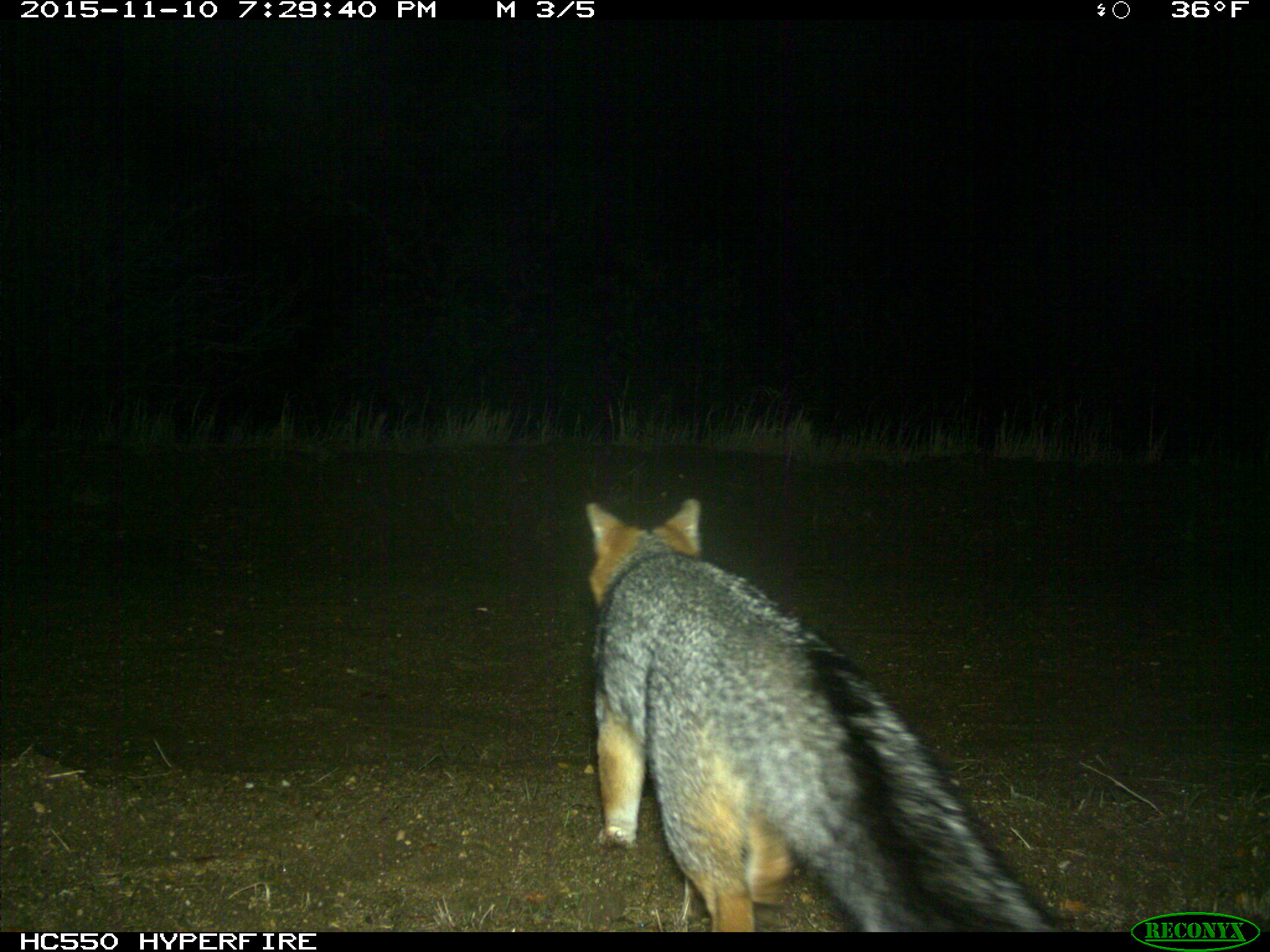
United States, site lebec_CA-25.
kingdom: Animalia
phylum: Chordata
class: Mammalia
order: Carnivora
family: Canidae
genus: Urocyon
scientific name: Urocyon cinereoargenteus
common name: gray fox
Urocyon cinereoargenteus (gray fox).